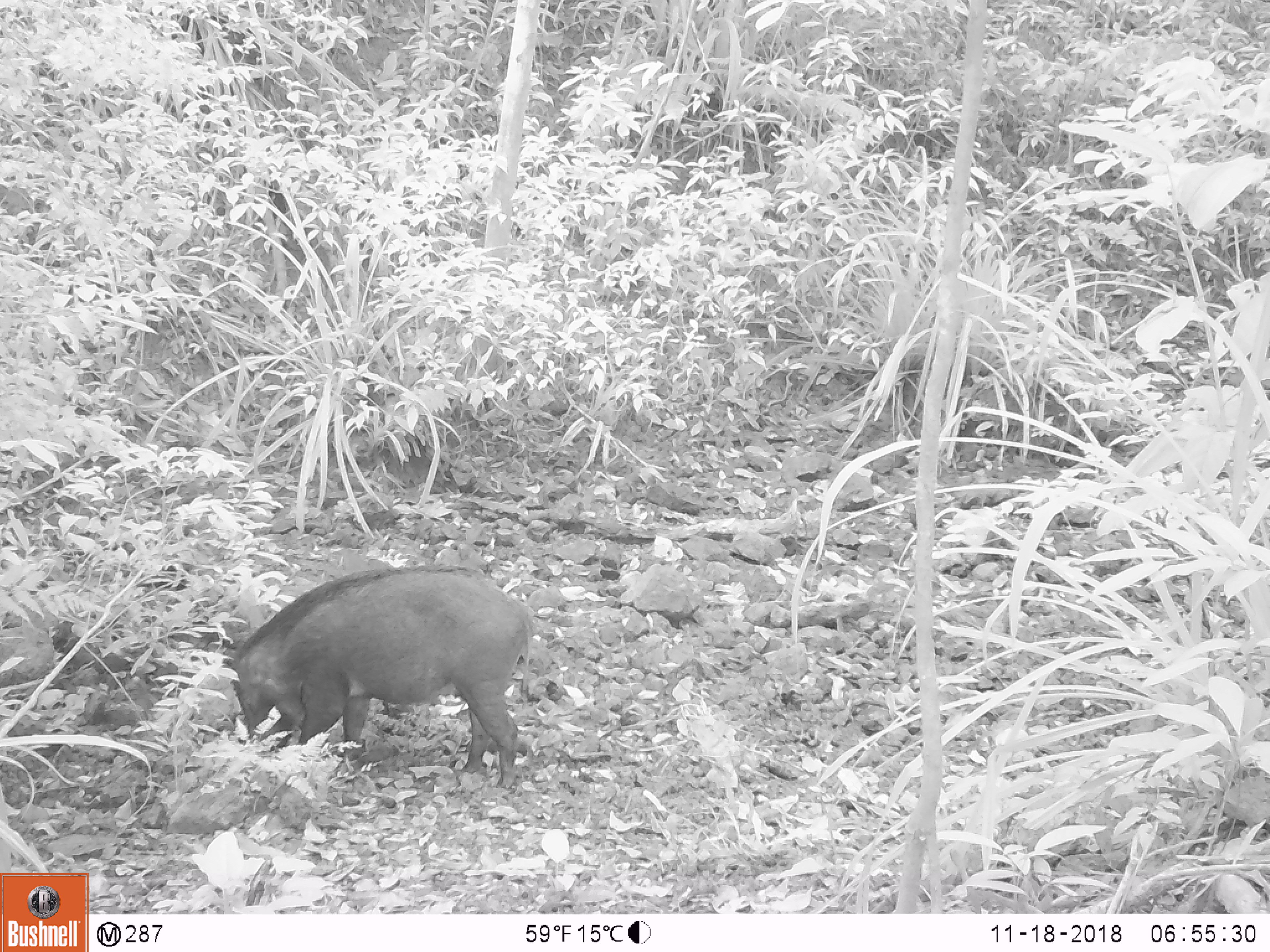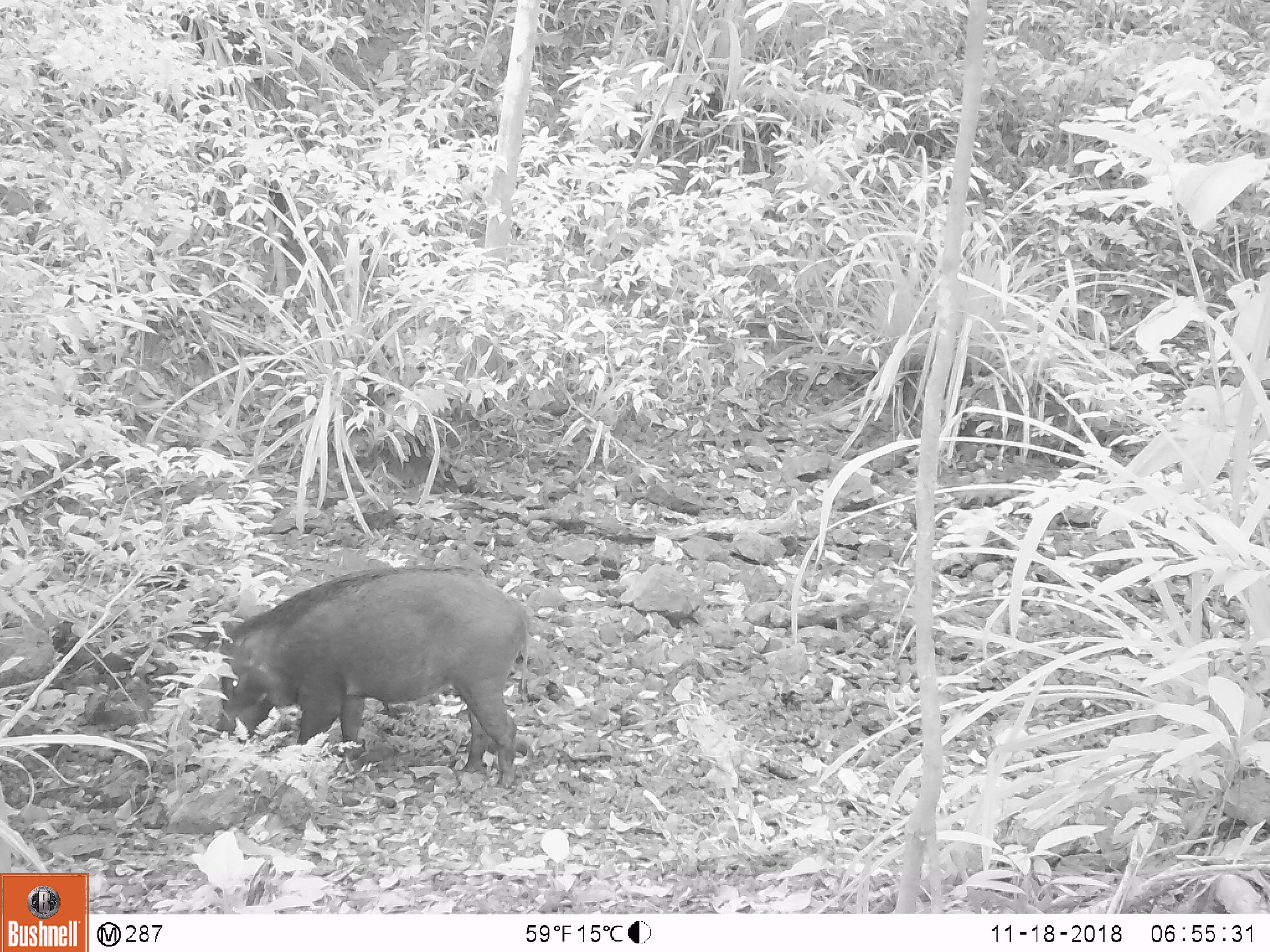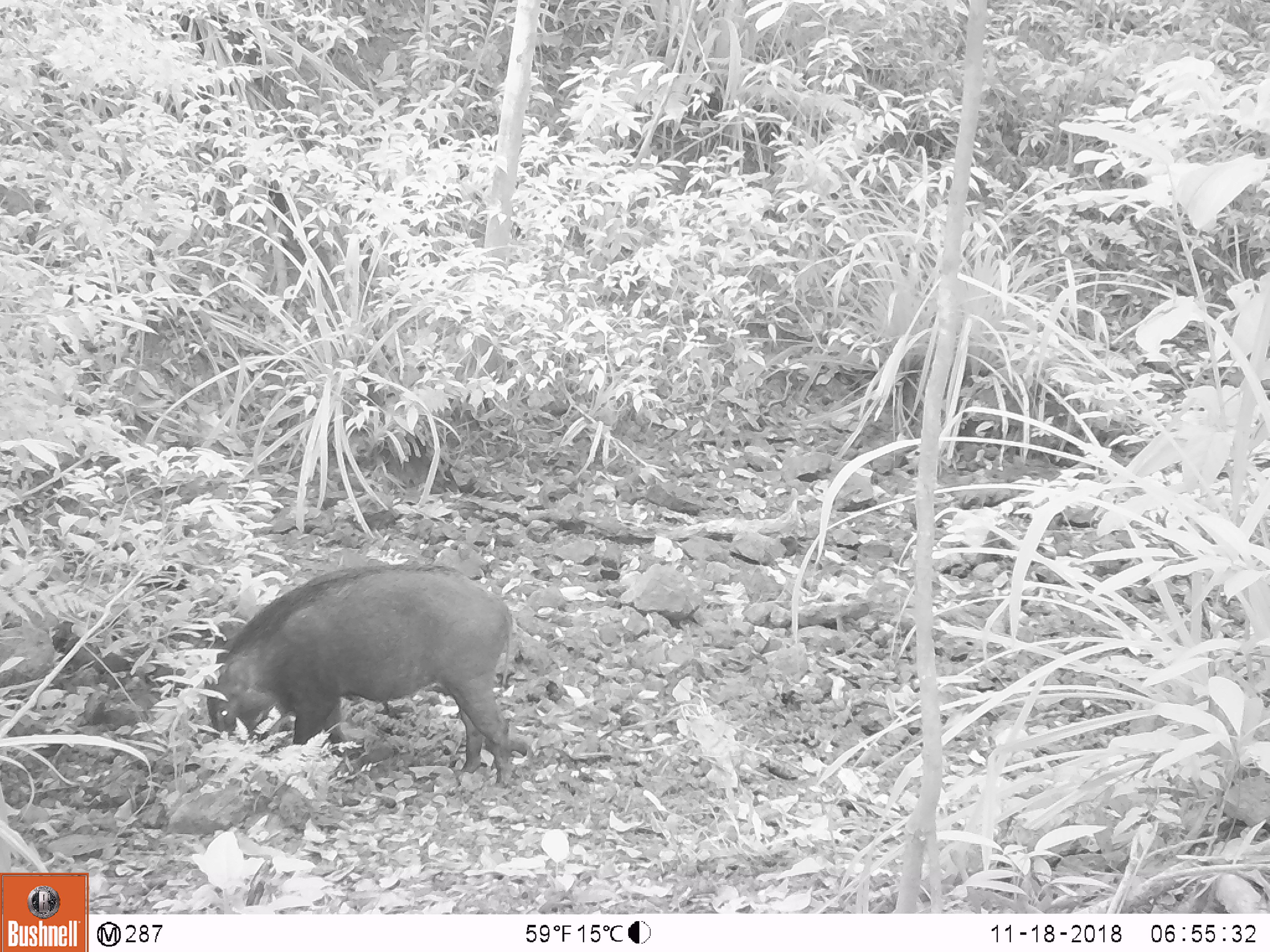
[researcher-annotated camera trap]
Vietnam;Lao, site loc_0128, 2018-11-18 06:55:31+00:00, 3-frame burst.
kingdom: Animalia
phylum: Chordata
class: Mammalia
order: Artiodactyla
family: Suidae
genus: Sus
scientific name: Sus scrofa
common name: eurasian wild pig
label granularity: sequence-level